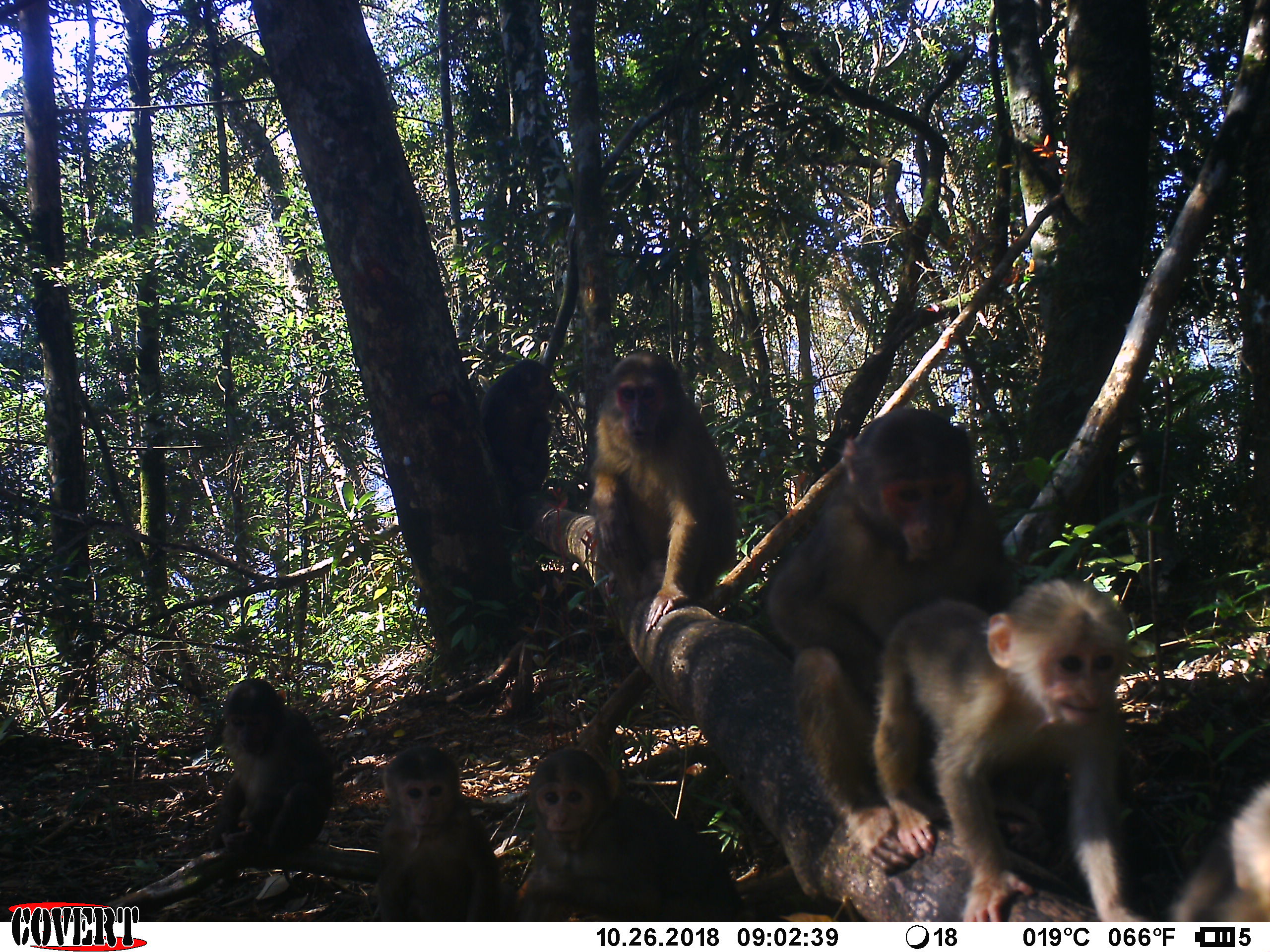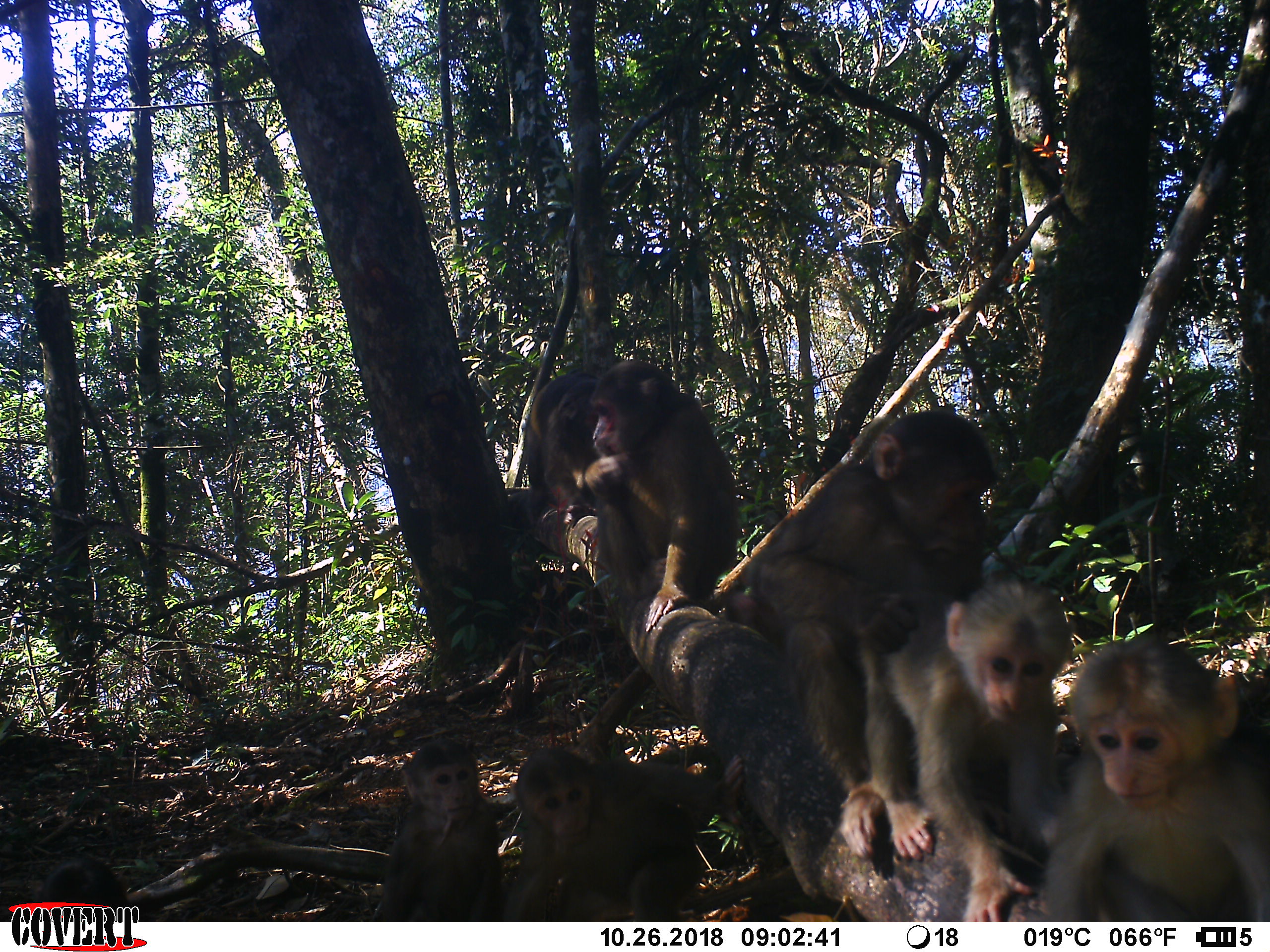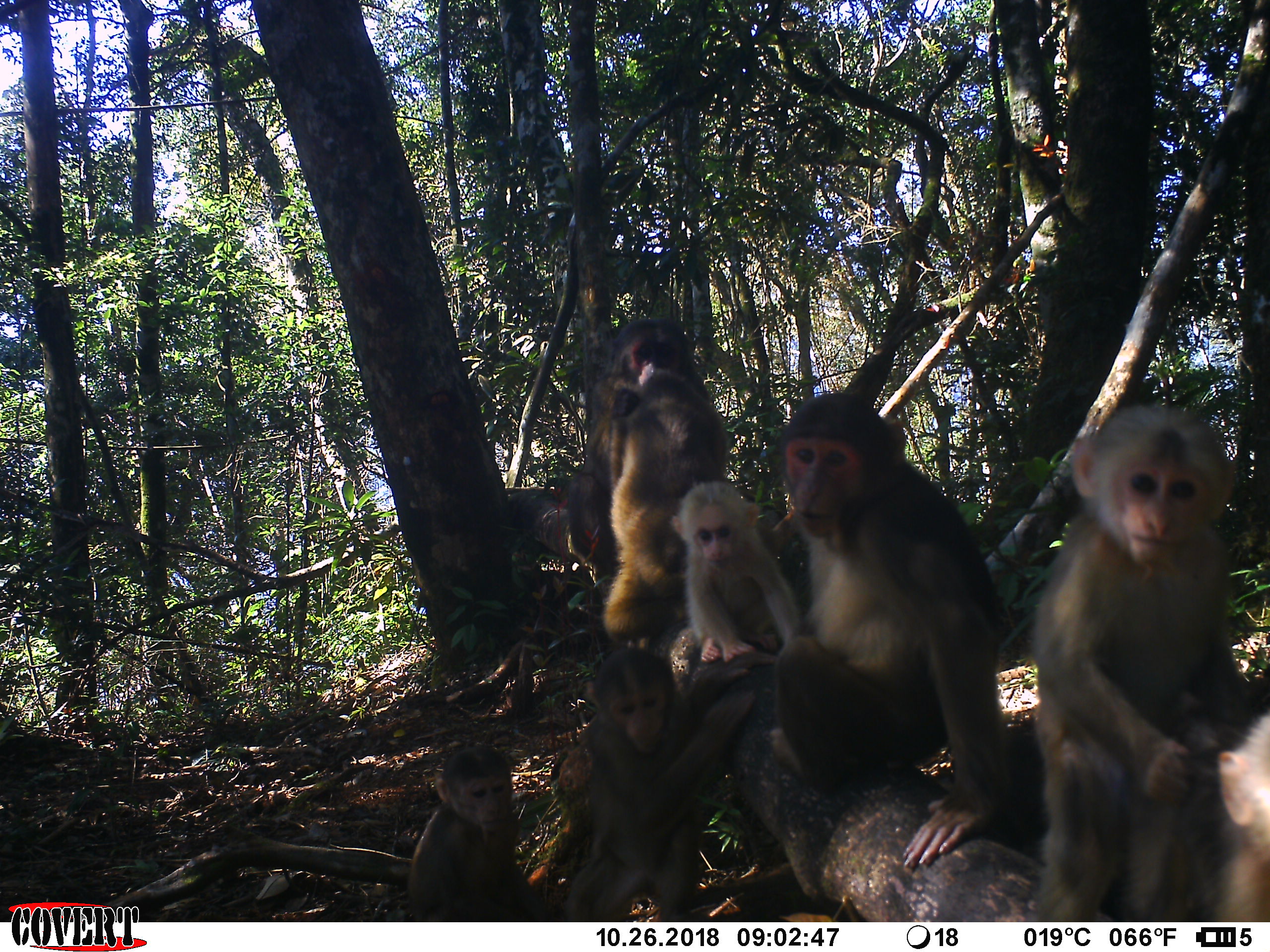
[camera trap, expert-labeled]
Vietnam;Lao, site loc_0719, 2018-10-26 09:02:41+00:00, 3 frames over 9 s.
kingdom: Animalia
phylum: Chordata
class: Mammalia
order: Primates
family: Cercopithecidae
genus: Macaca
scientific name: Macaca arctoides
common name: stump-tailed macaque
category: stump tailed macaque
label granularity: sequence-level